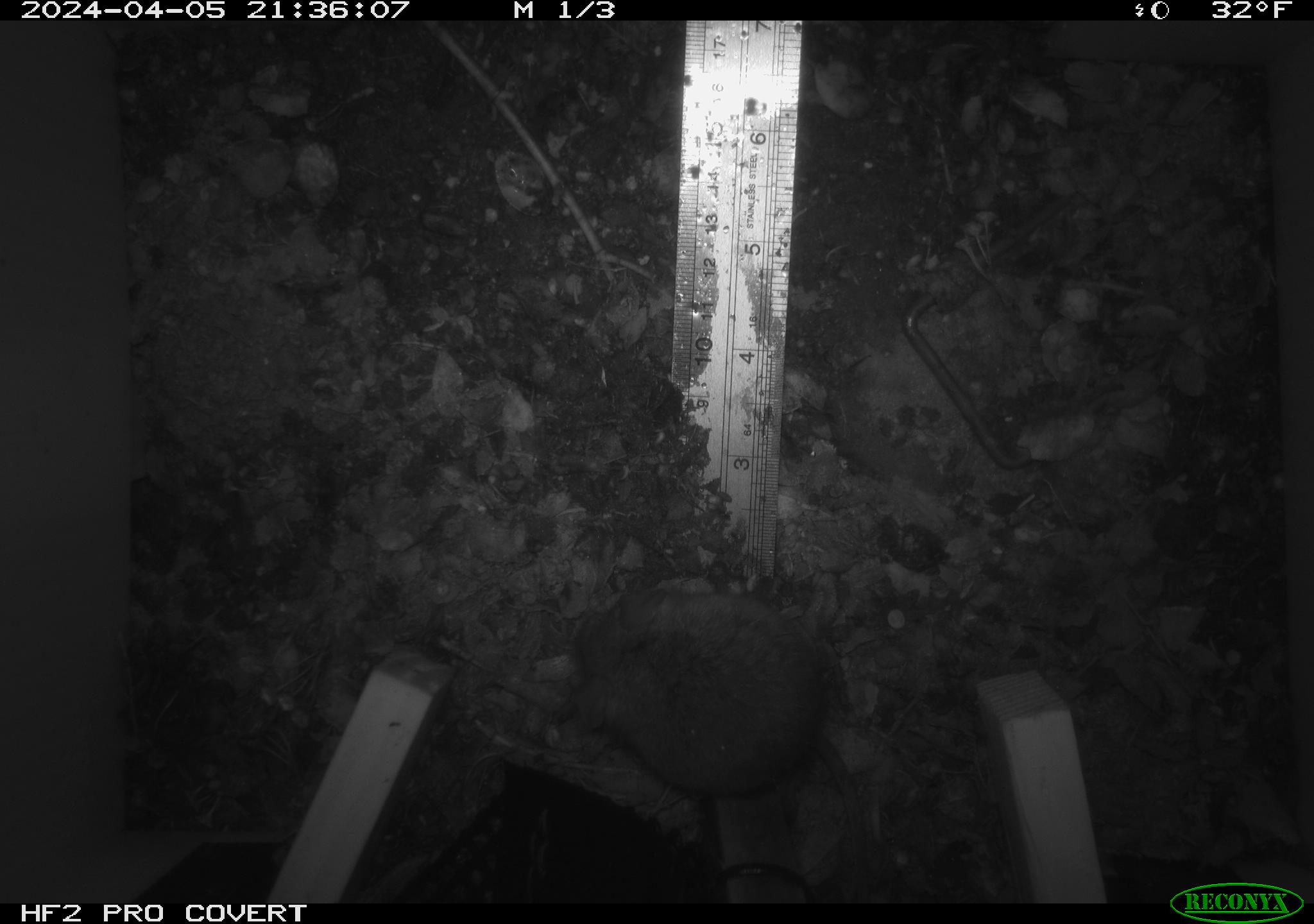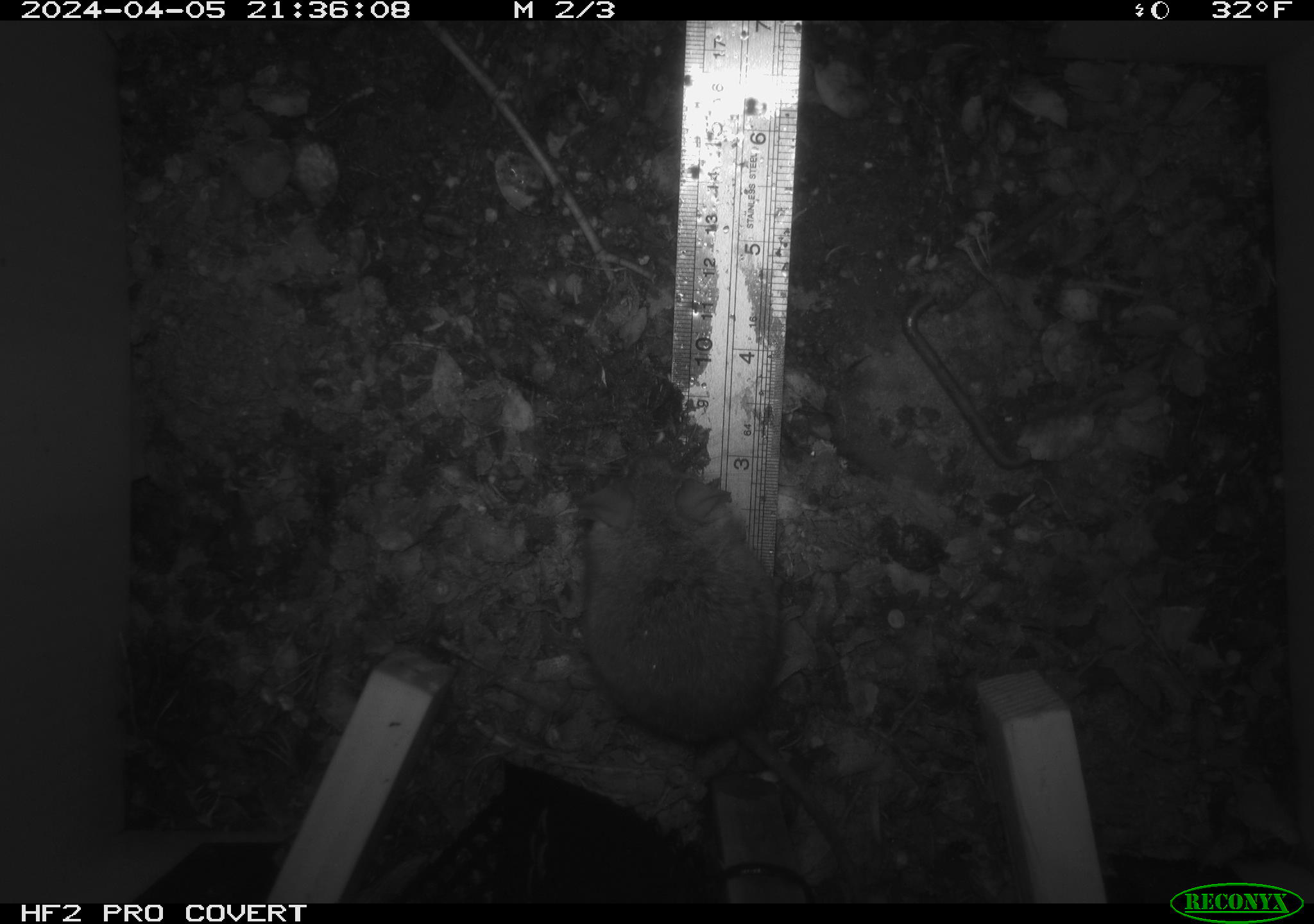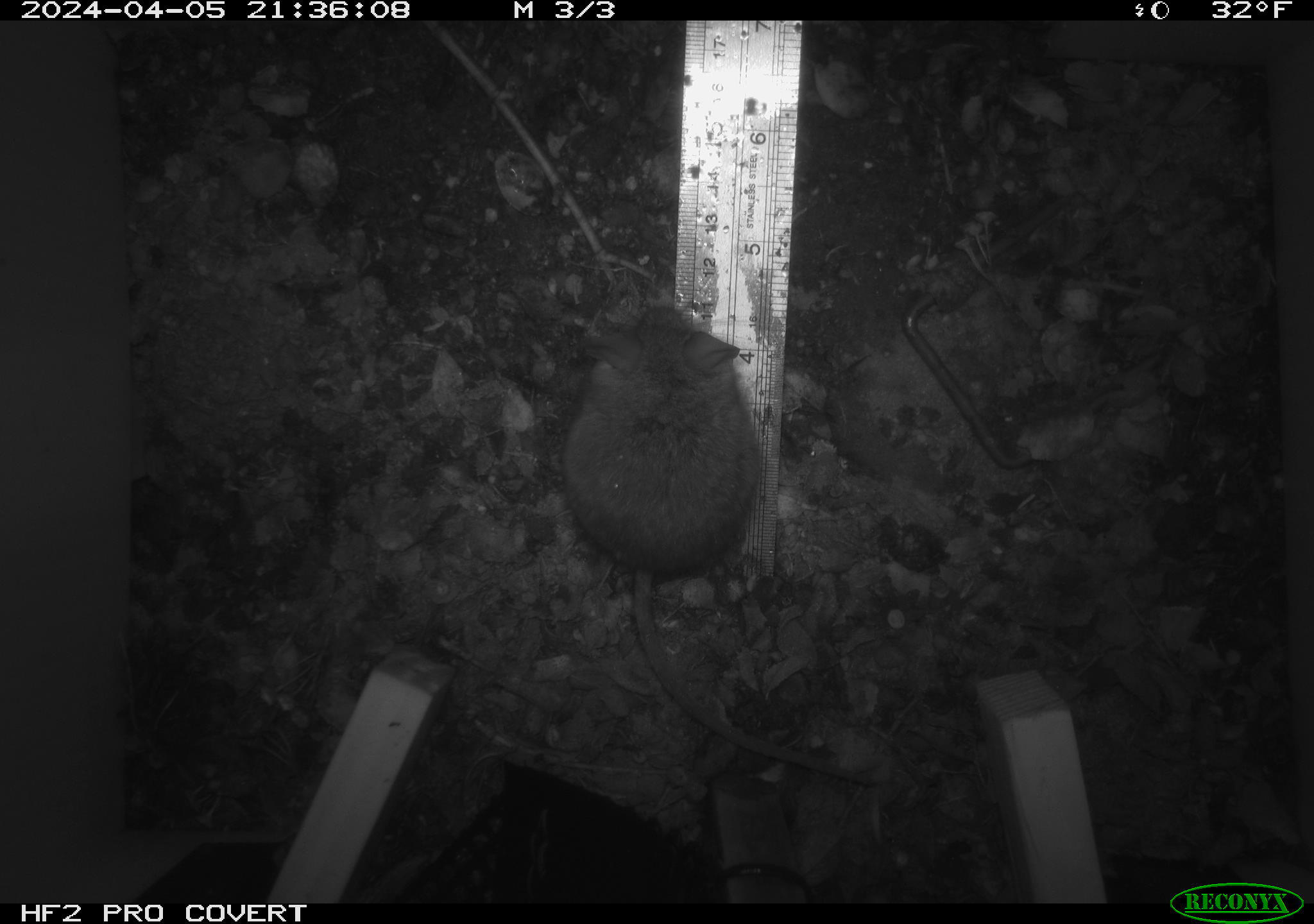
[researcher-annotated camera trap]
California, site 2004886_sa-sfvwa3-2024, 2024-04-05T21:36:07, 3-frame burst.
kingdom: Animalia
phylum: Chordata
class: Mammalia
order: Rodentia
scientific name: Rodentia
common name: mouse species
Mouse species (Rodentia).